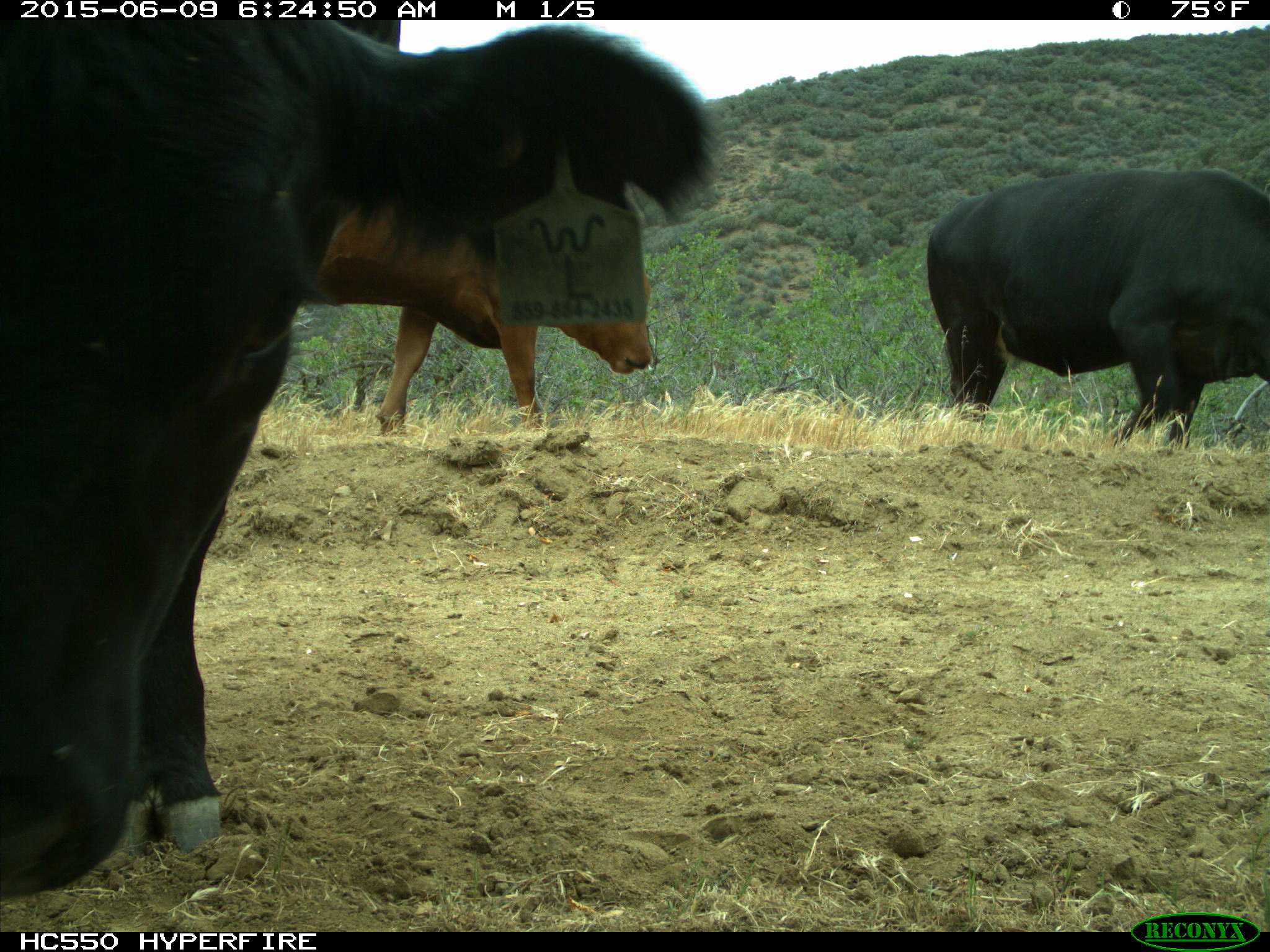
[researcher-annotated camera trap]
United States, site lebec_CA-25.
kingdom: Animalia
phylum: Chordata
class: Mammalia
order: Artiodactyla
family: Bovidae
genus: Bos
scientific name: Bos taurus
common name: domestic cow